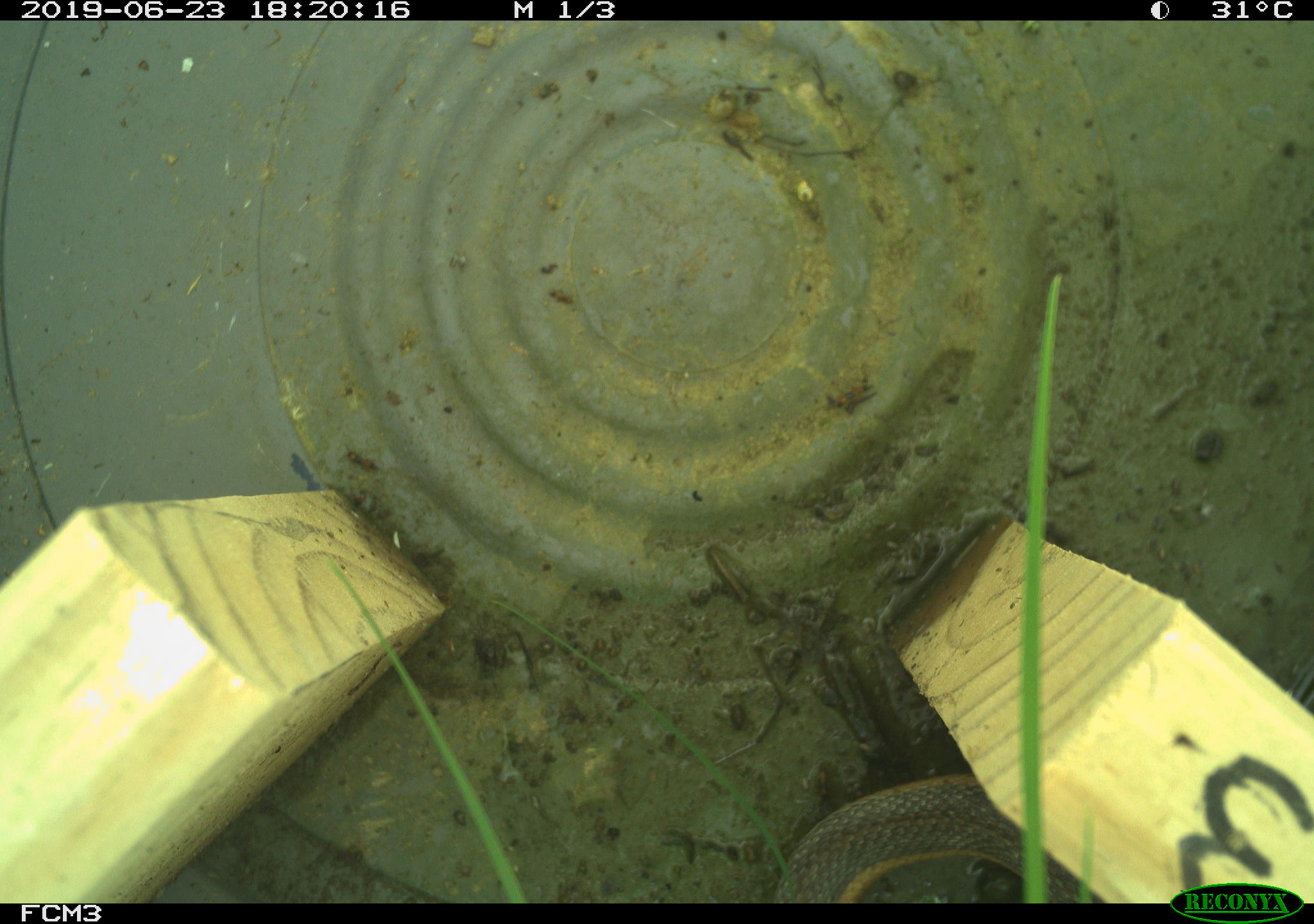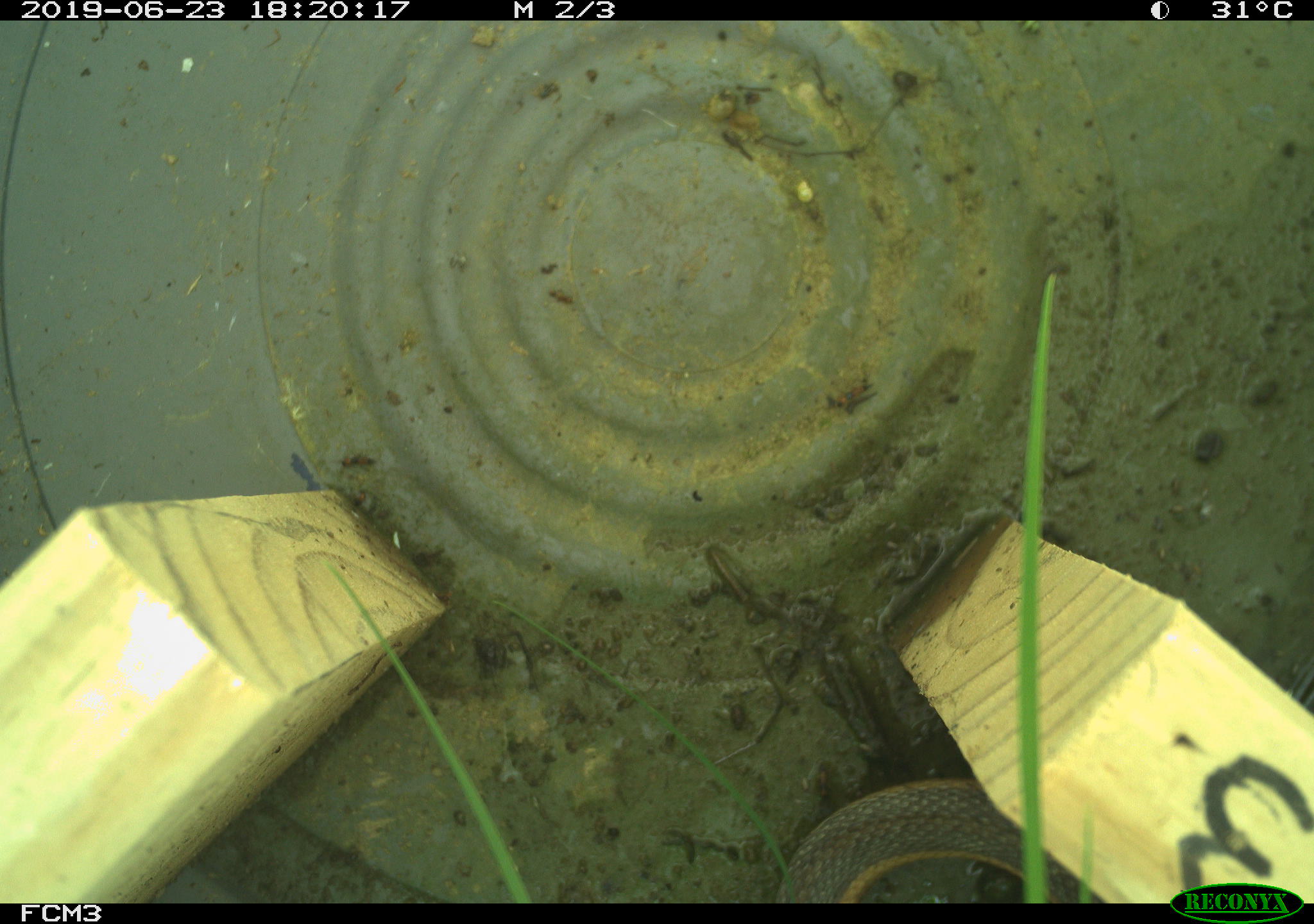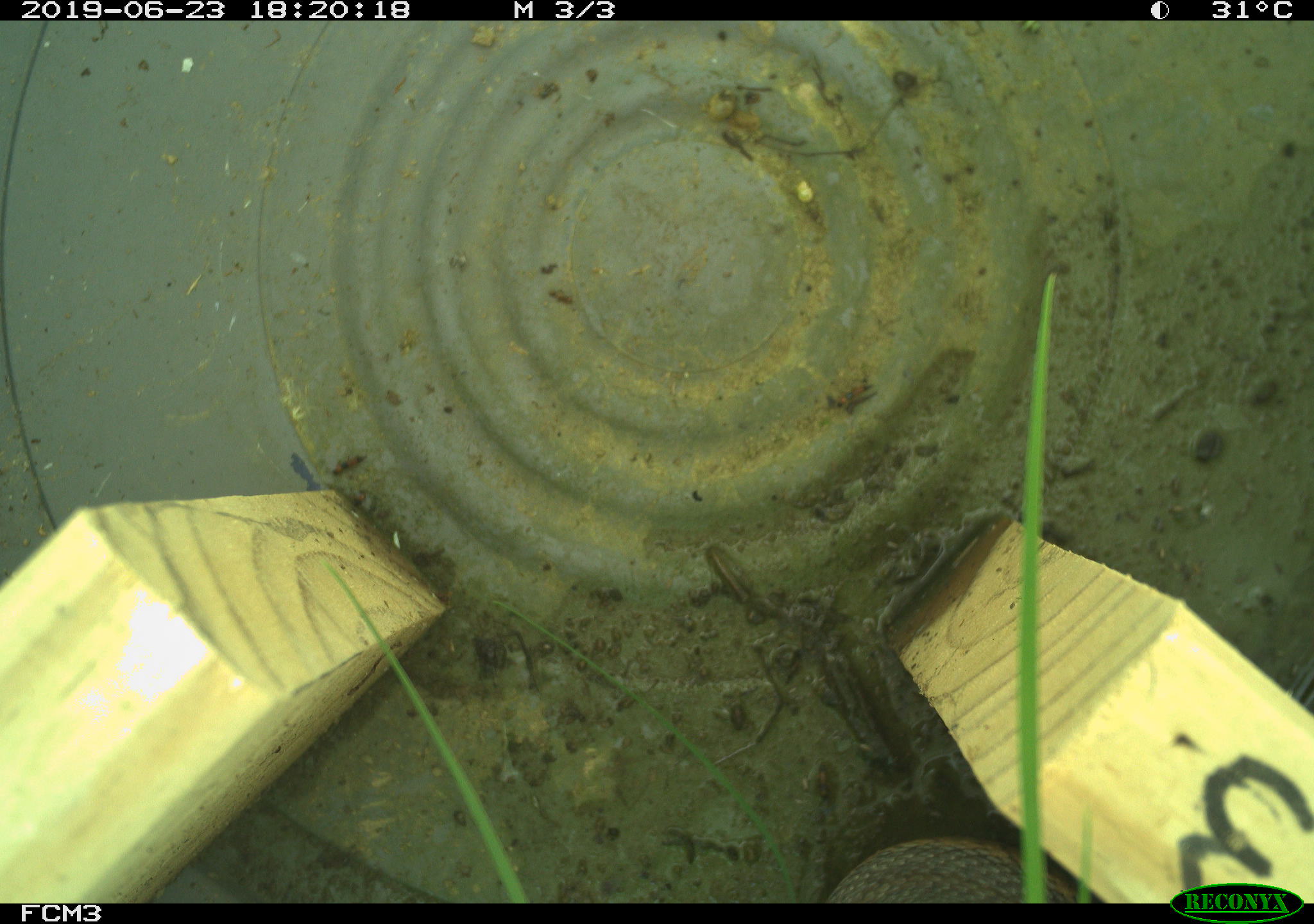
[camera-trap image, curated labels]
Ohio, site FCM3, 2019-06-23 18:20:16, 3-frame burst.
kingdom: Animalia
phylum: Chordata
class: Reptilia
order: Squamata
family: Colubridae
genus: Thamnophis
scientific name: Thamnophis sirtalis sirtalis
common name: eastern gartersnake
Eastern gartersnake (Thamnophis sirtalis sirtalis).